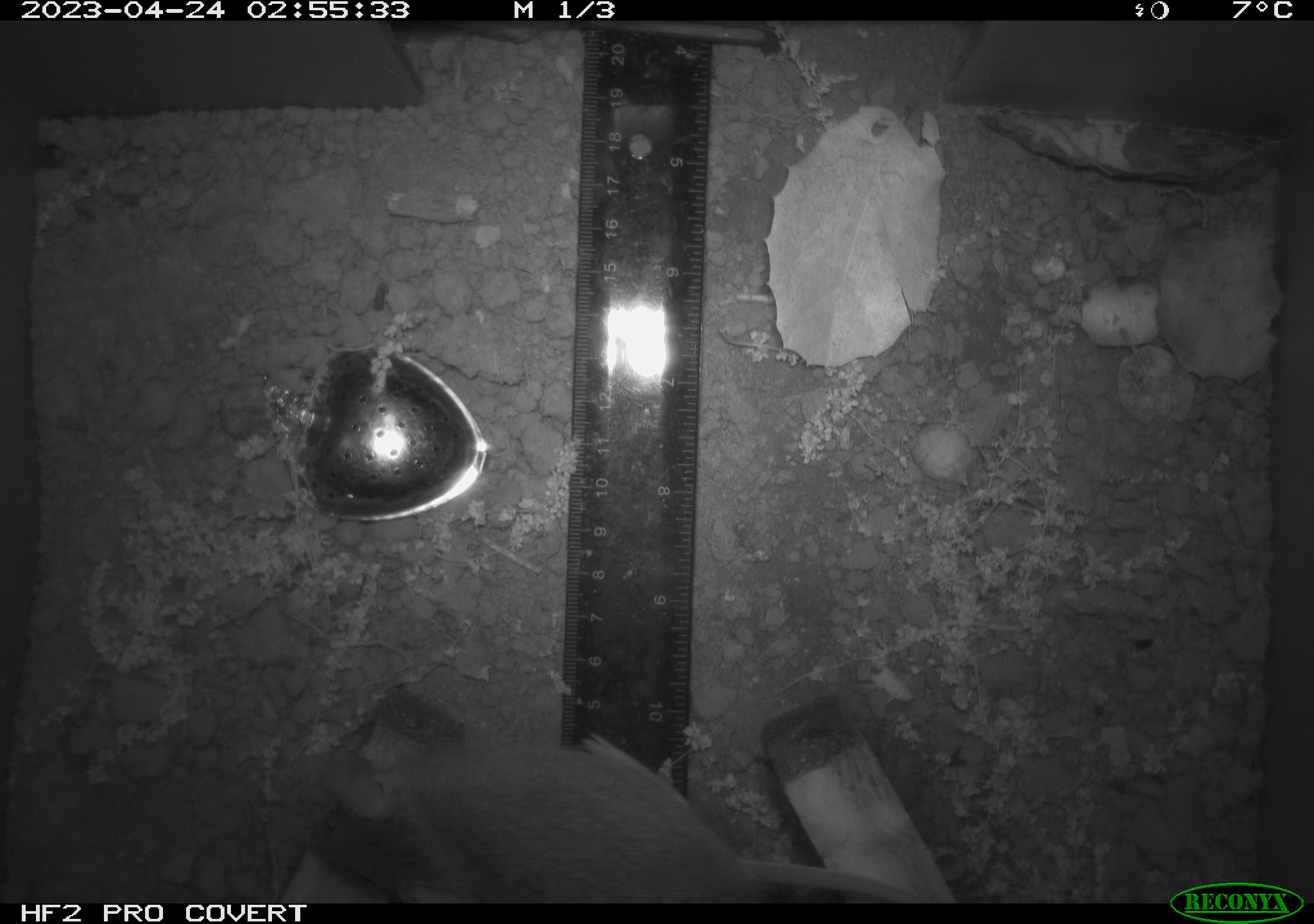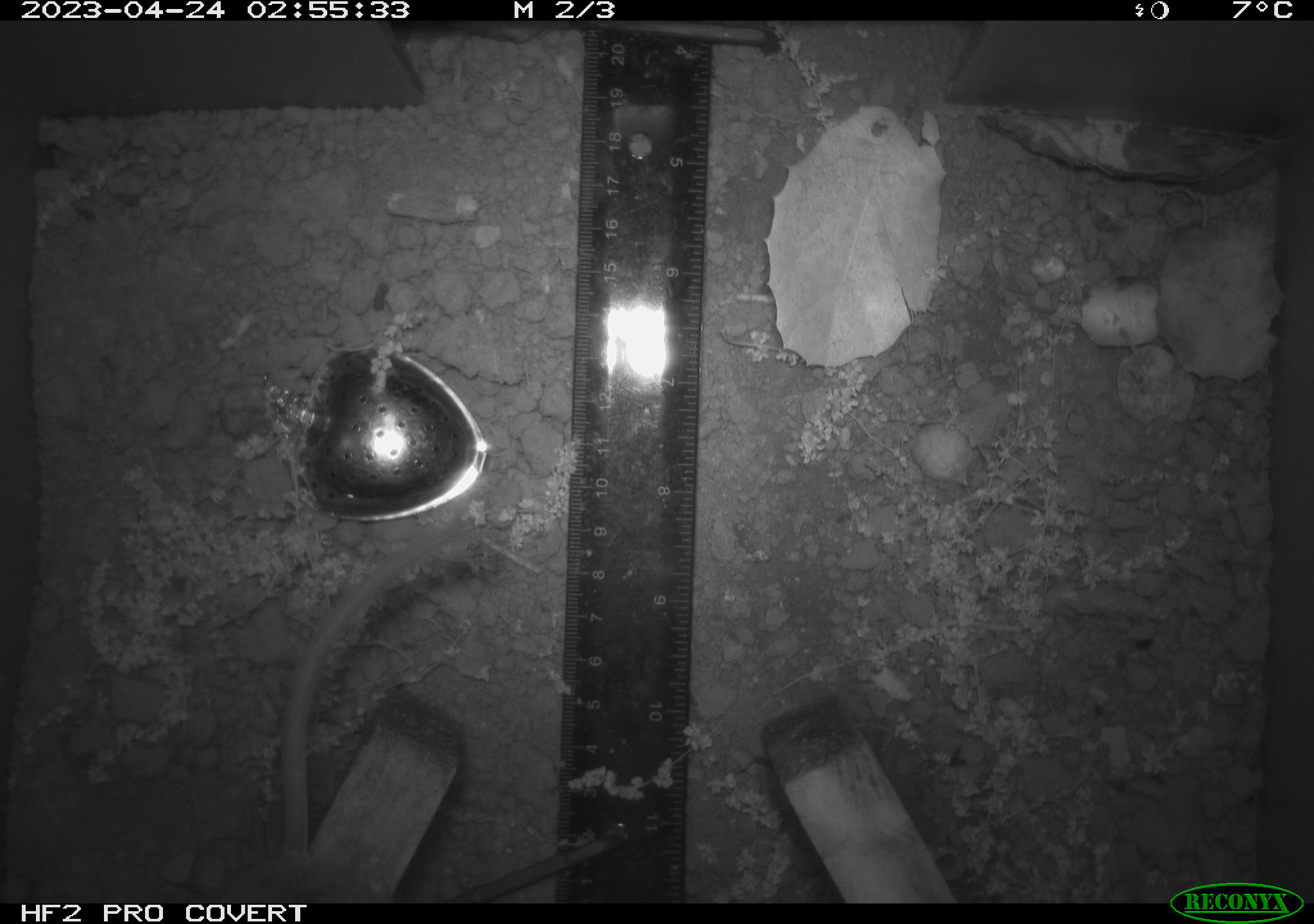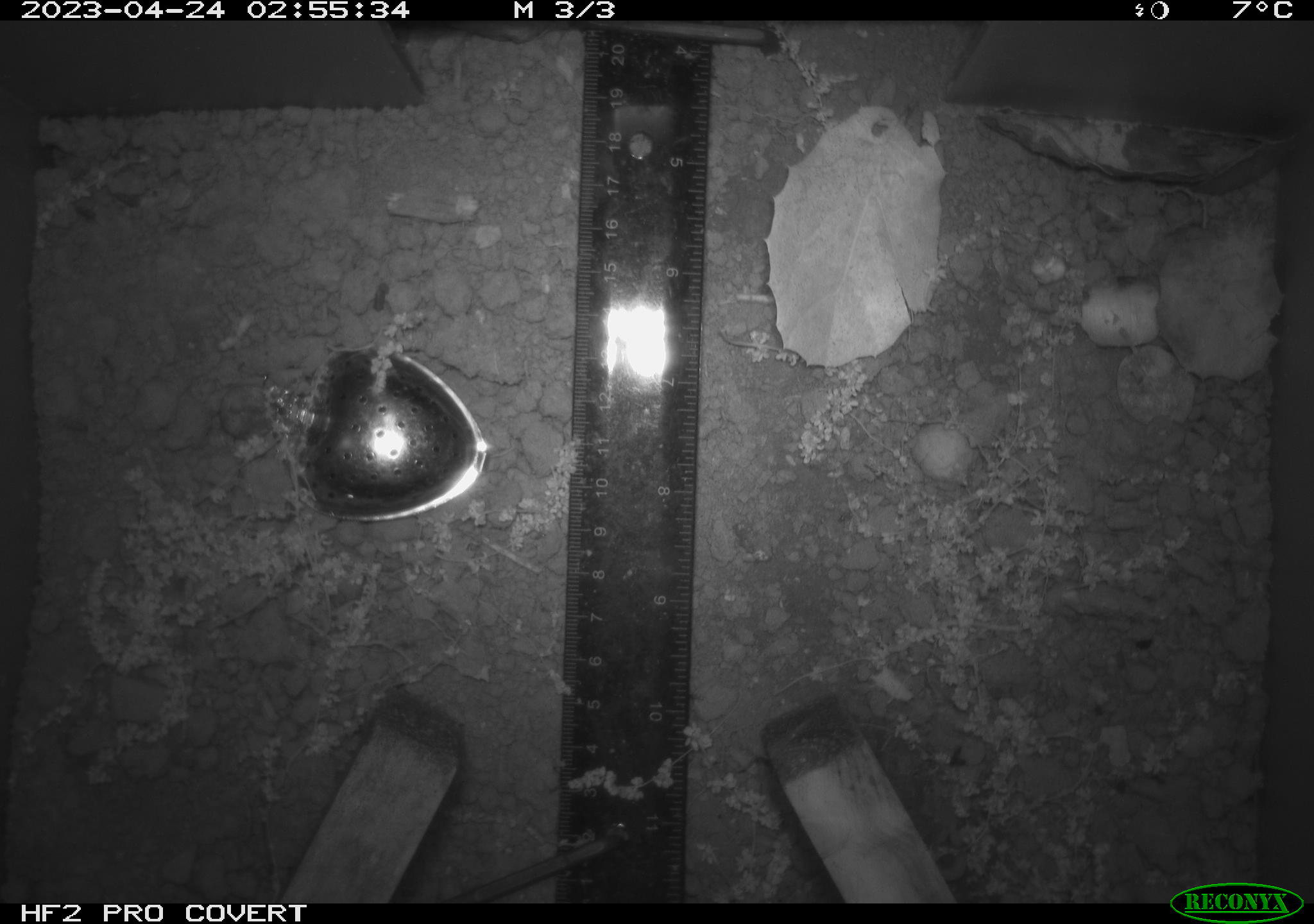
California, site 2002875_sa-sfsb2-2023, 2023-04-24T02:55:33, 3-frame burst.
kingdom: Animalia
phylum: Chordata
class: Mammalia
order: Rodentia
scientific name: Rodentia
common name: mouse species